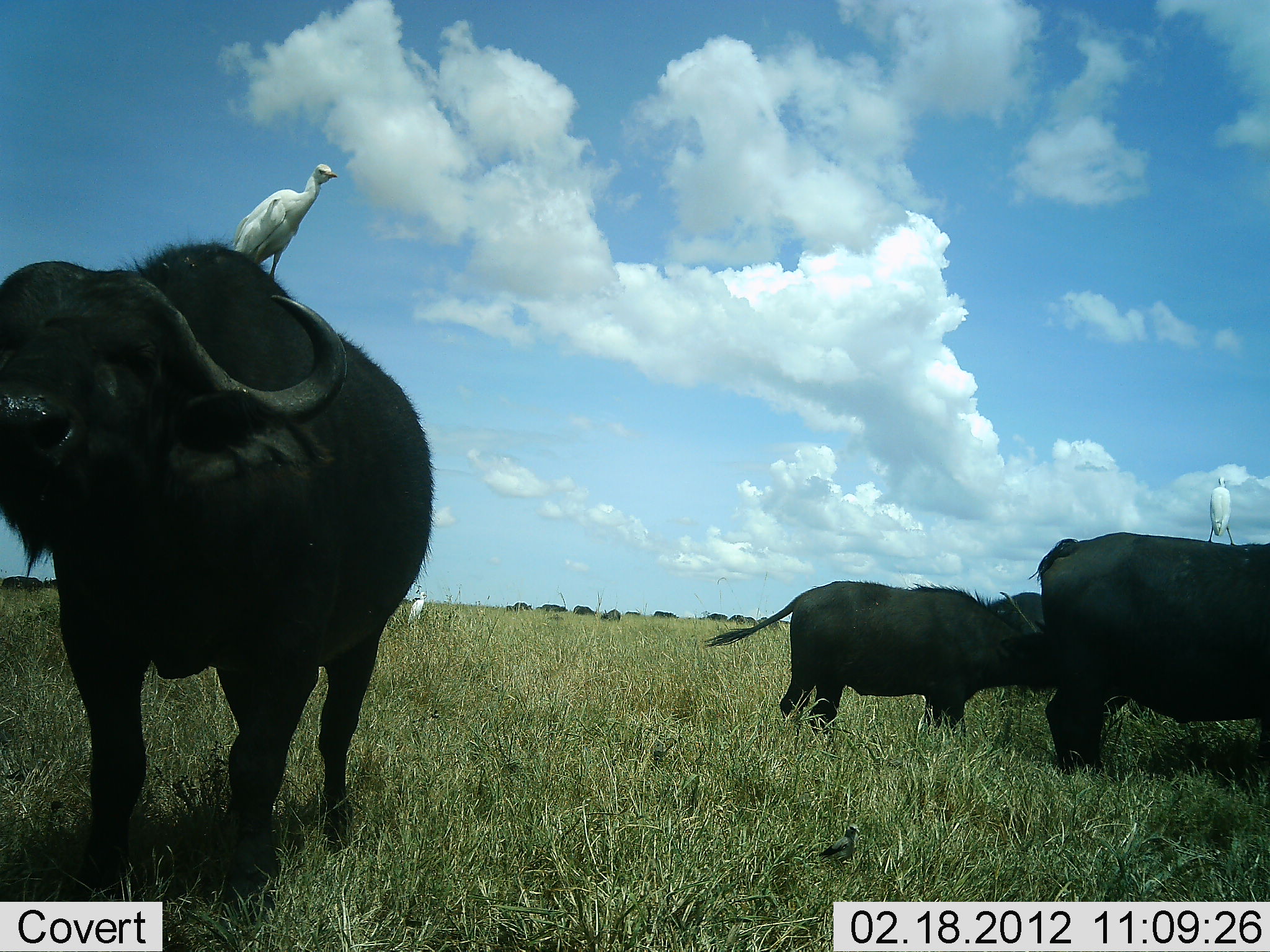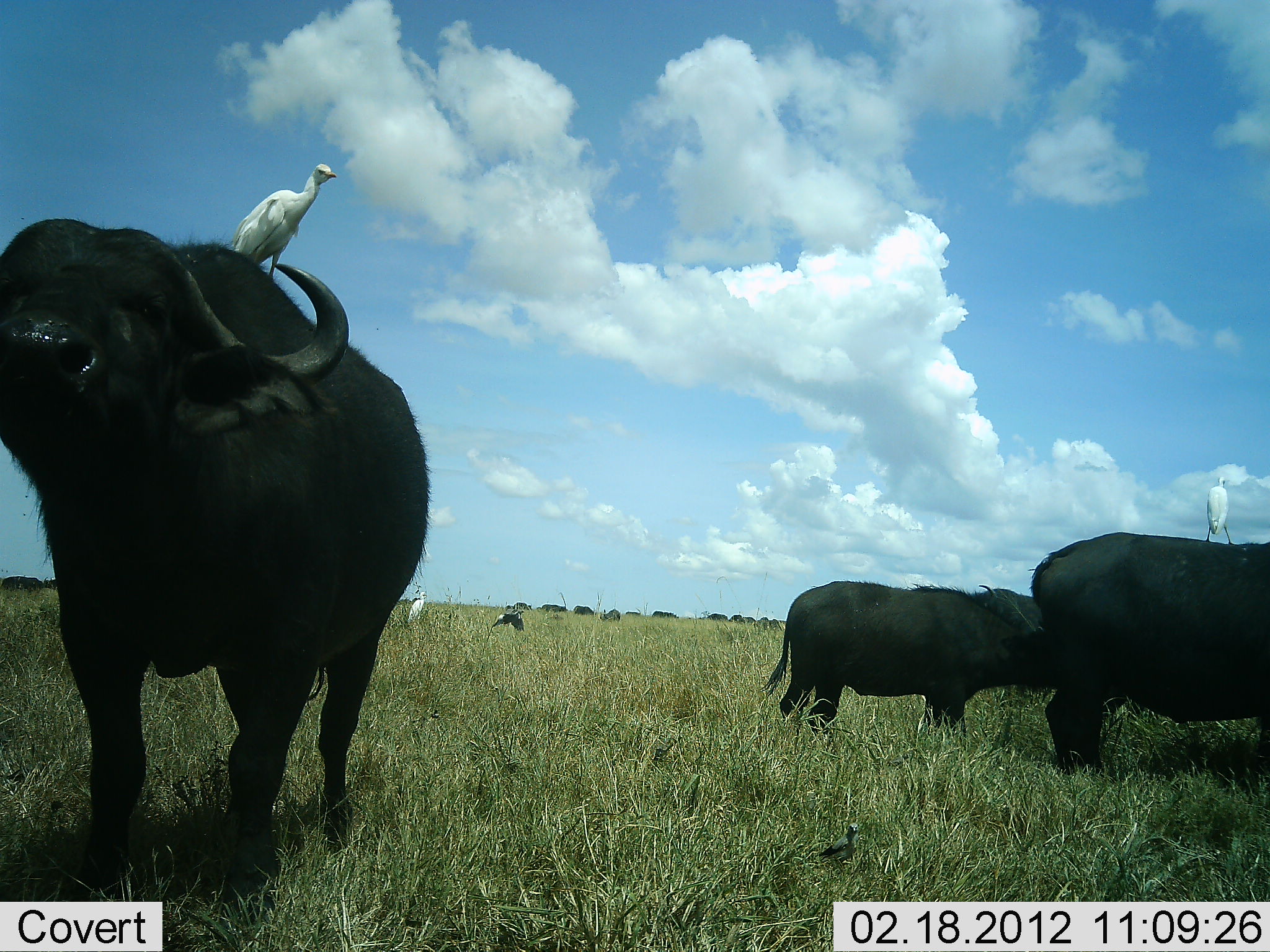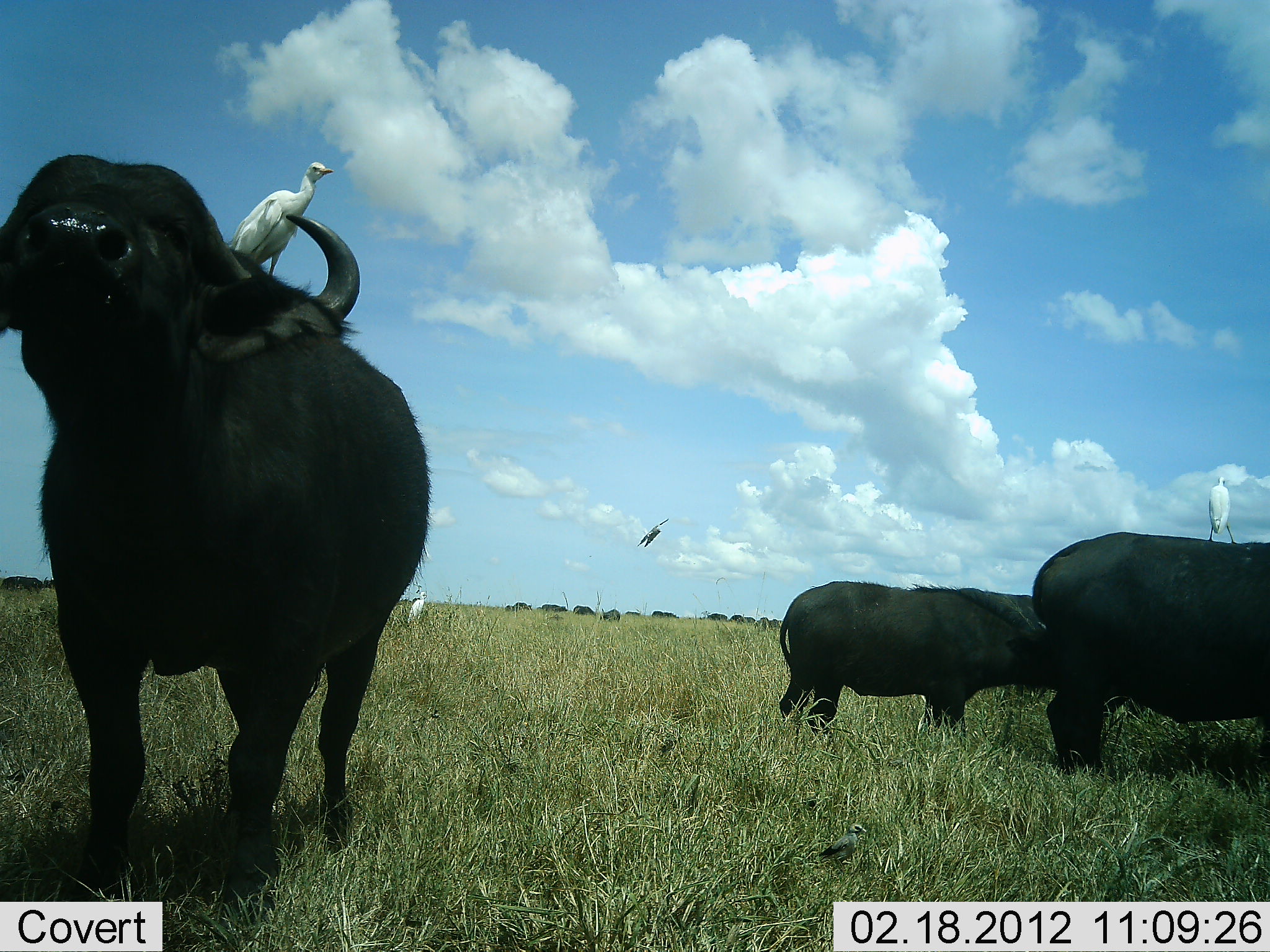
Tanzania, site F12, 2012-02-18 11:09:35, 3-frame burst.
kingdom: Animalia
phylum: Chordata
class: Mammalia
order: Artiodactyla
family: Bovidae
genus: Syncerus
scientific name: Syncerus caffer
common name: cape buffalo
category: buffalo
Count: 11-50.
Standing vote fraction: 89%.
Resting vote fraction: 0%.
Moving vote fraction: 11%.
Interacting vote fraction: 6%.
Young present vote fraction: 0%.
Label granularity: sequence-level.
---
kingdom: Animalia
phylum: Chordata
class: Aves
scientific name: Aves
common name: bird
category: otherbird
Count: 4.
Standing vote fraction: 86%.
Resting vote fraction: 0%.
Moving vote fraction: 57%.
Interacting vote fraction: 14%.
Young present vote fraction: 0%.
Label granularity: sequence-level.